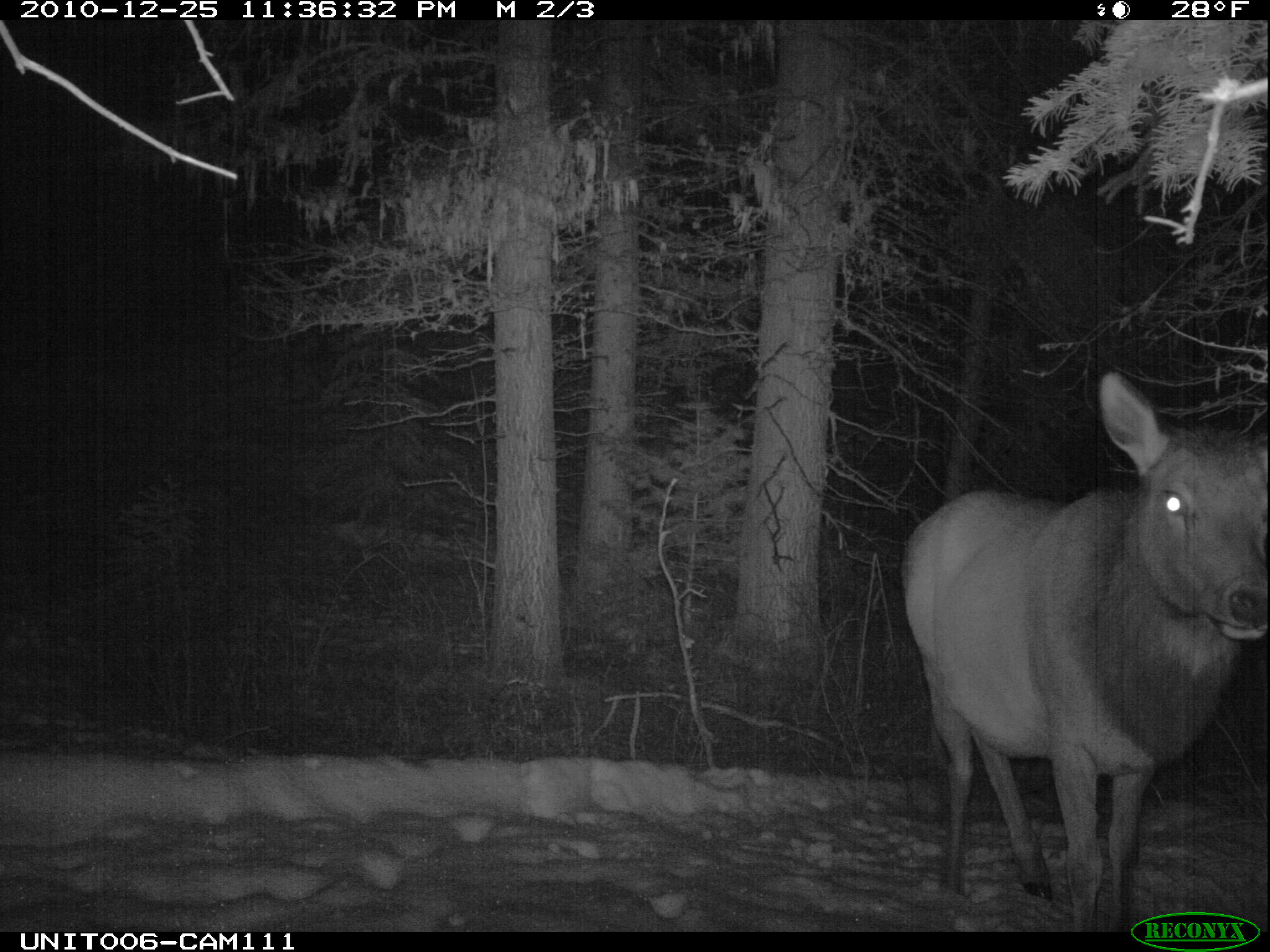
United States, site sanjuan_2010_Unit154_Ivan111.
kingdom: Animalia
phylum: Chordata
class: Mammalia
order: Artiodactyla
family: Cervidae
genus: Cervus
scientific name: Cervus elaphus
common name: red deer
Cervus elaphus (red deer).